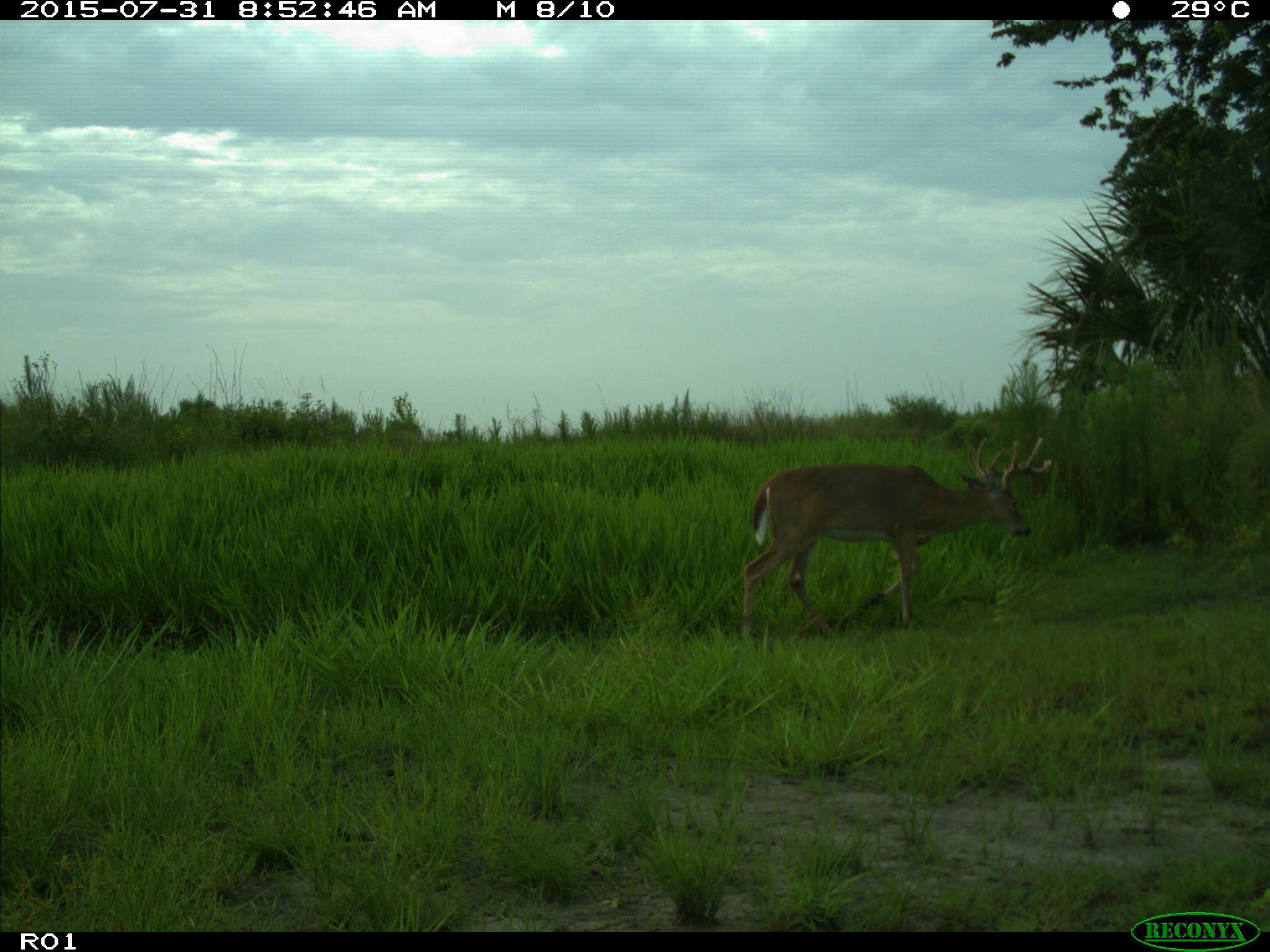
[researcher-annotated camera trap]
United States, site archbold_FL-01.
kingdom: Animalia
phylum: Chordata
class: Mammalia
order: Artiodactyla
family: Cervidae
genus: Odocoileus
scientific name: Odocoileus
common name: deer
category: unidentified deer